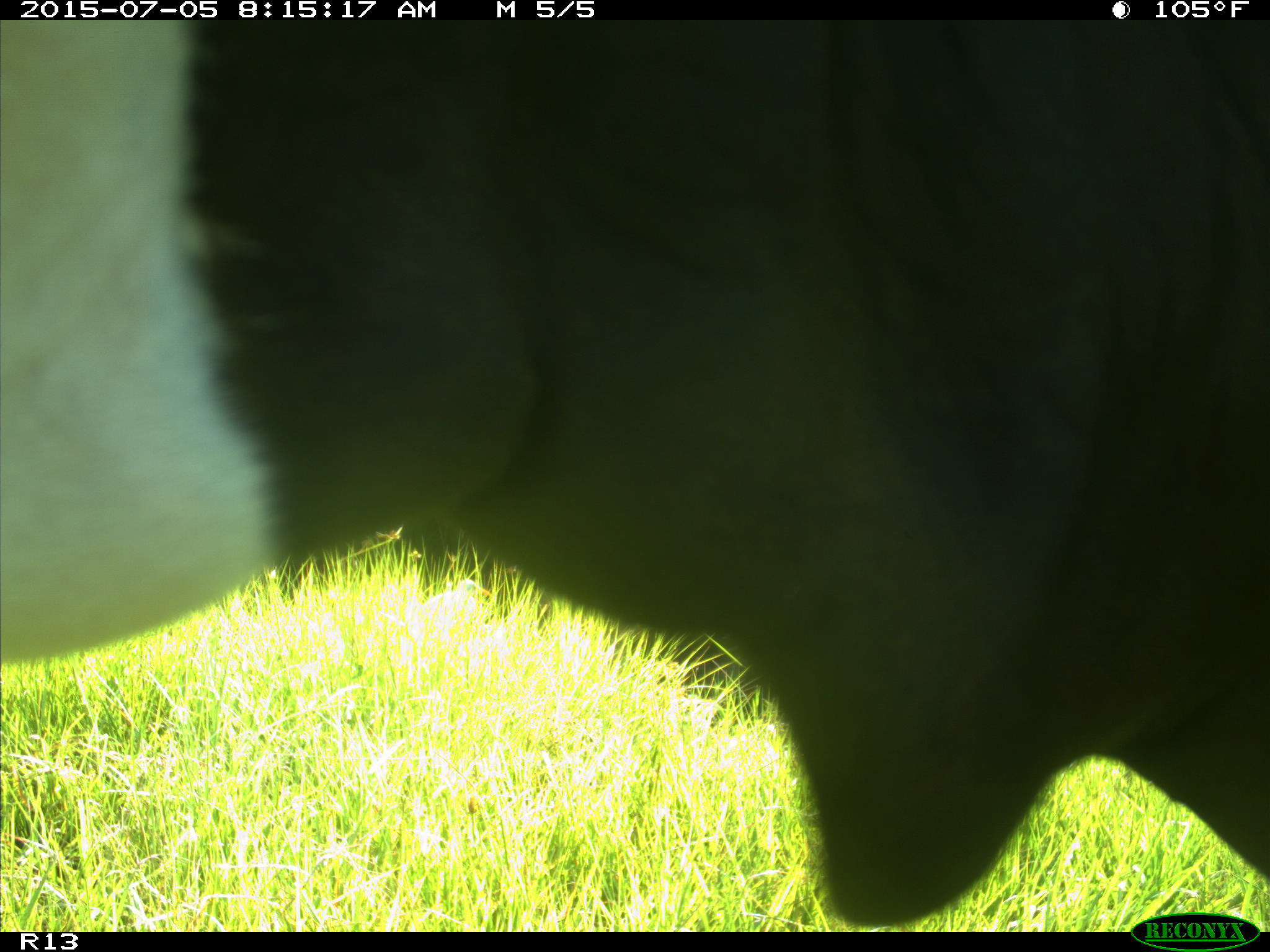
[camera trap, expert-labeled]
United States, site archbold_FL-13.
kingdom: Animalia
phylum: Chordata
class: Mammalia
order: Artiodactyla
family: Bovidae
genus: Bos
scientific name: Bos taurus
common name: domestic cow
Bos taurus (domestic cow).